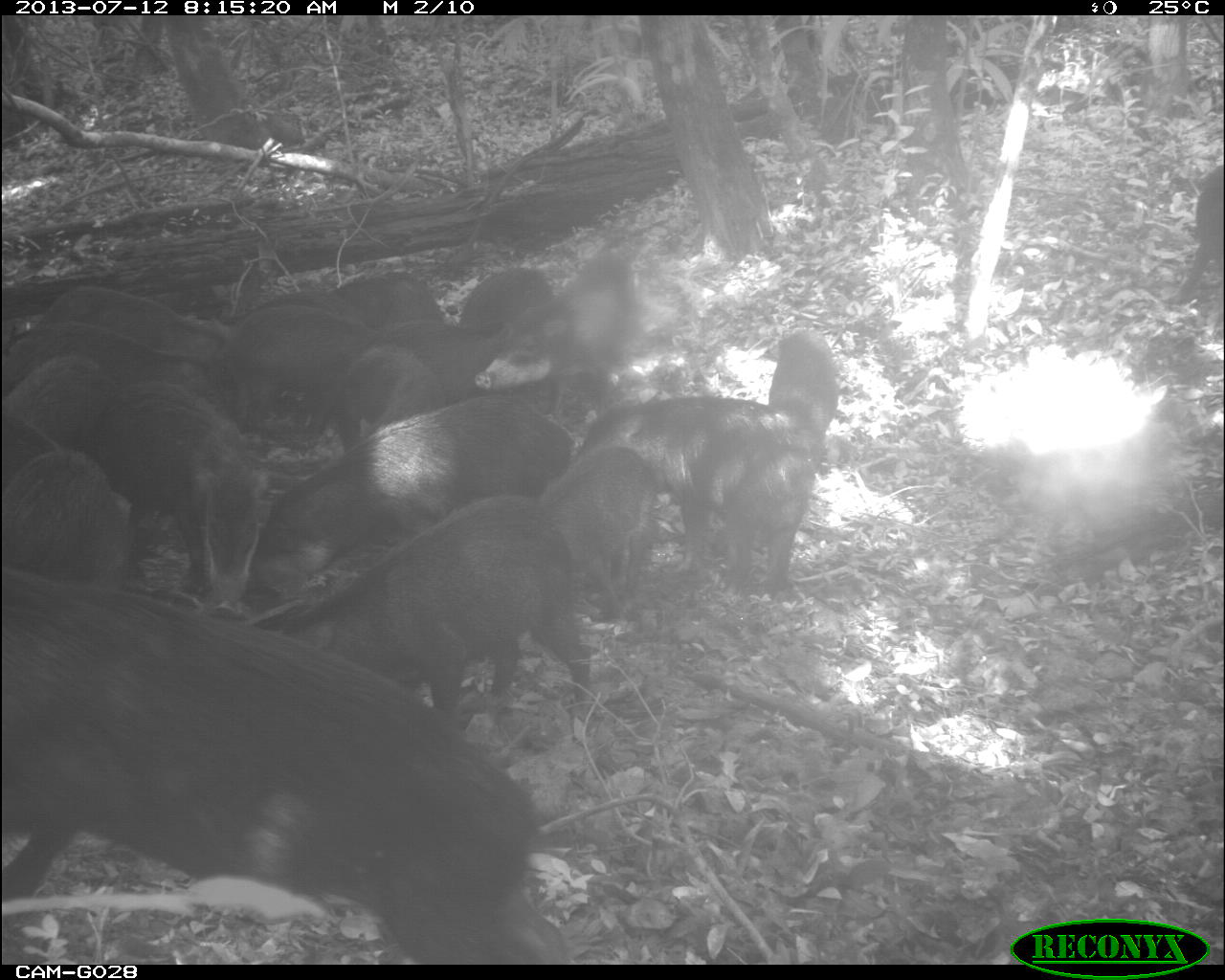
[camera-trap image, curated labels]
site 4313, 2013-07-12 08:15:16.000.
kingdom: Animalia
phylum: Chordata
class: Mammalia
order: Artiodactyla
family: Tayassuidae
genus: Tayassu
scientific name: Tayassu pecari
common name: white-lipped peccary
Tayassu pecari (white-lipped peccary), count 20.